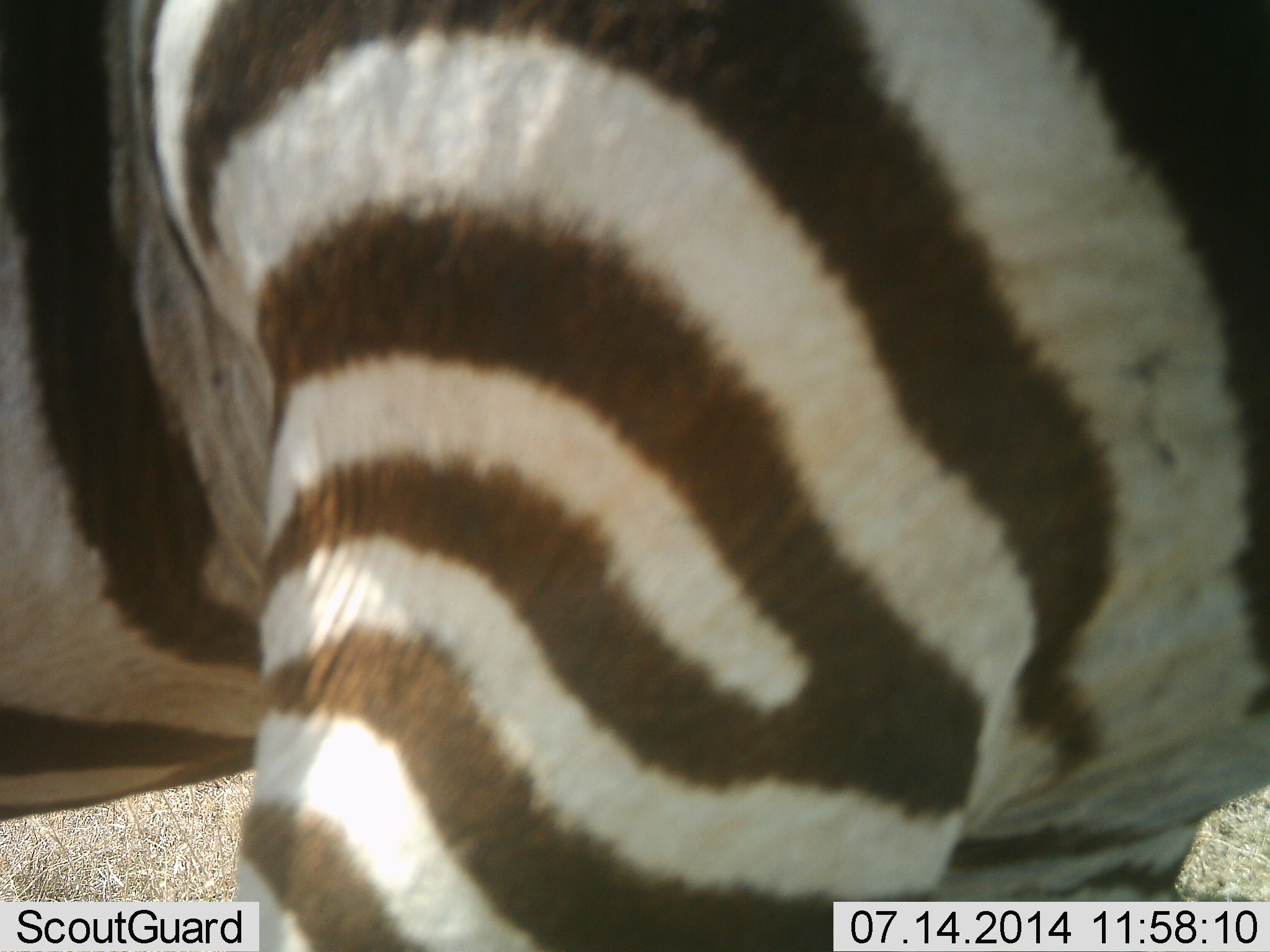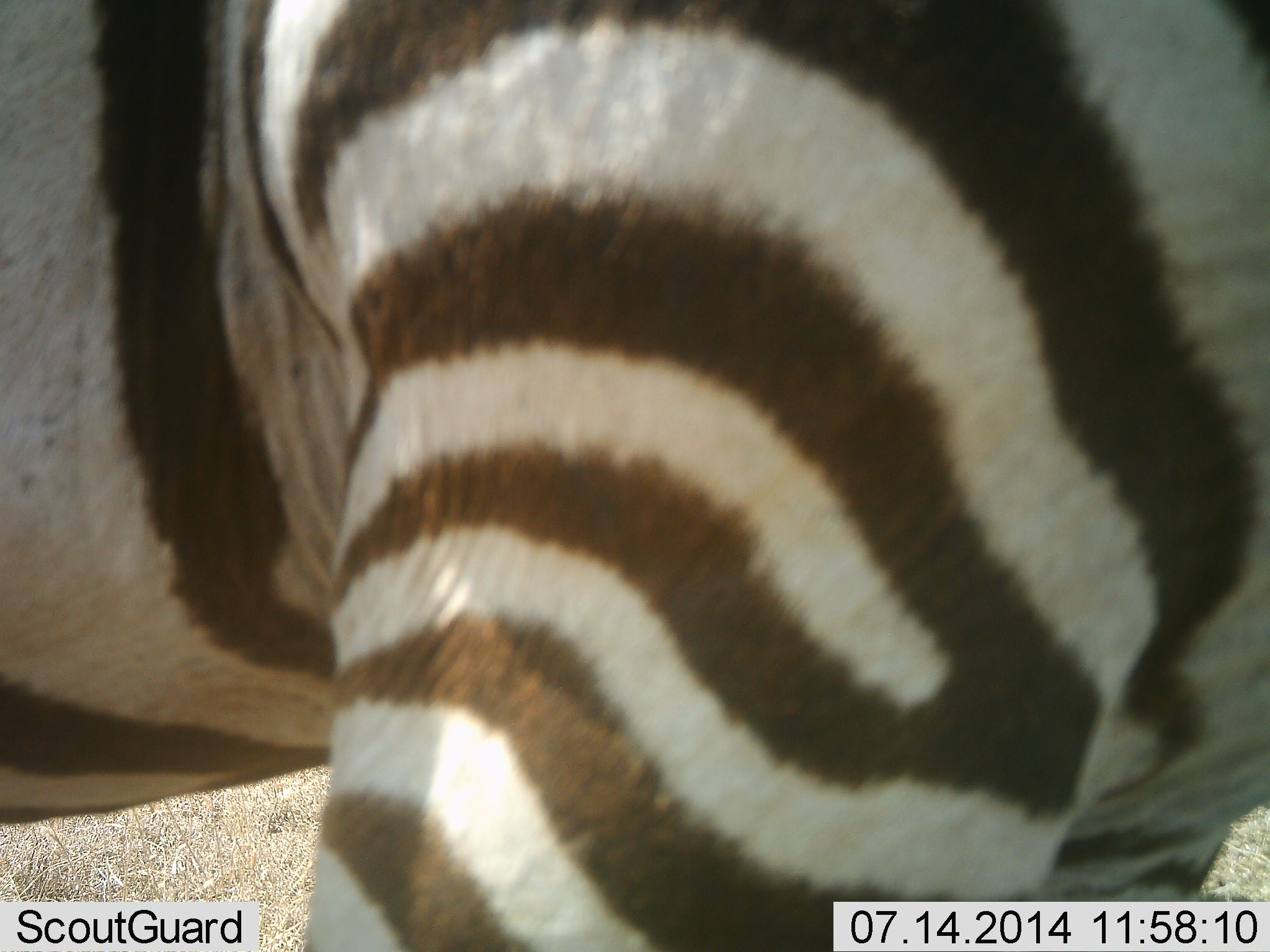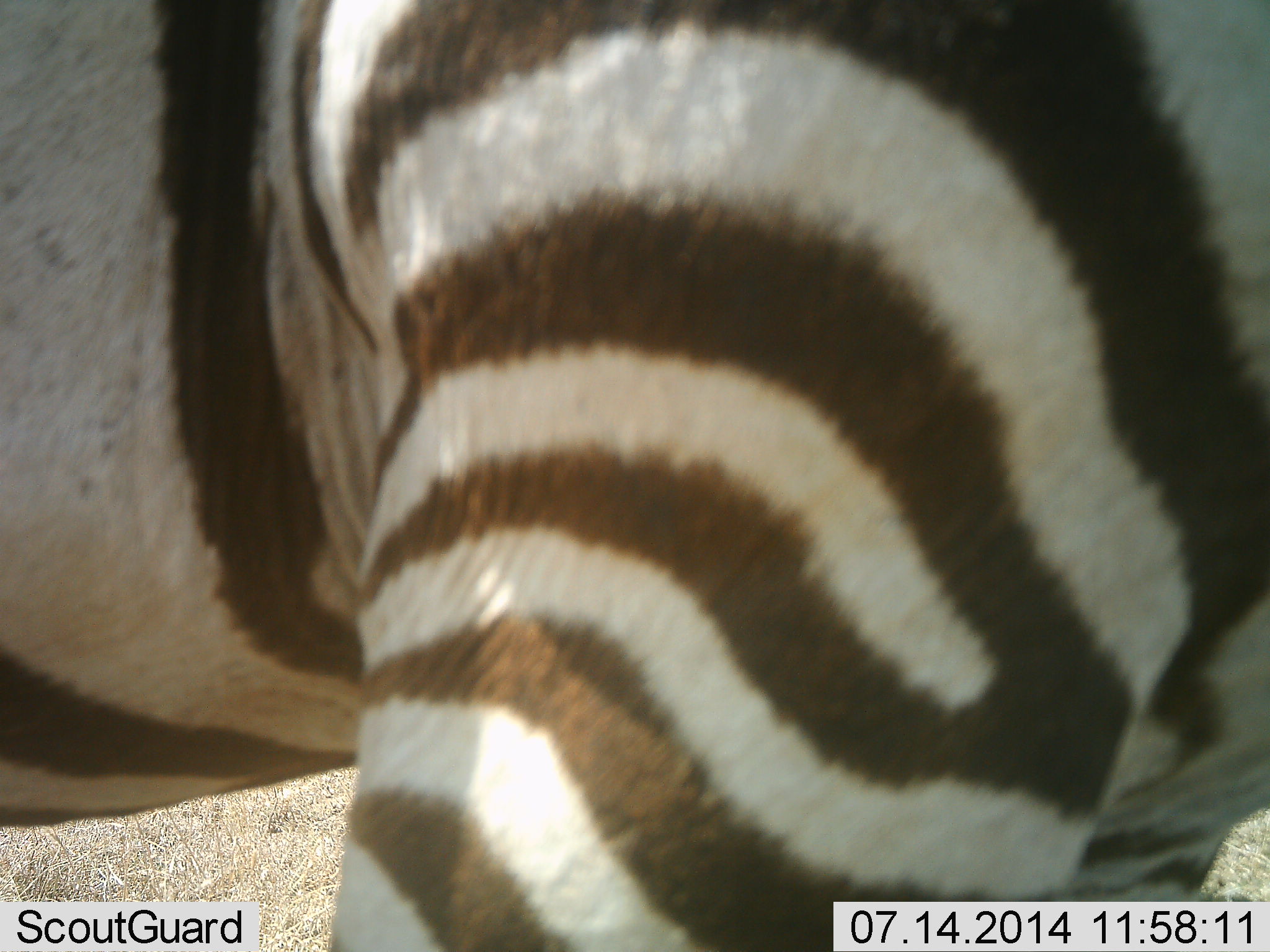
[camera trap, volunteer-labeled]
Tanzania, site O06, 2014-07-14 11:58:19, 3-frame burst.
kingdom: Animalia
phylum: Chordata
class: Mammalia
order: Perissodactyla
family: Equidae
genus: Equus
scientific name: Equus quagga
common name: plains zebra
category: zebra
Zebra (plains zebra) (Equus quagga), count 1. Behavior (volunteer vote fractions): standing 90%, resting 0%, moving 10%, interacting 0%. Young present (vote fraction): 0%. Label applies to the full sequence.